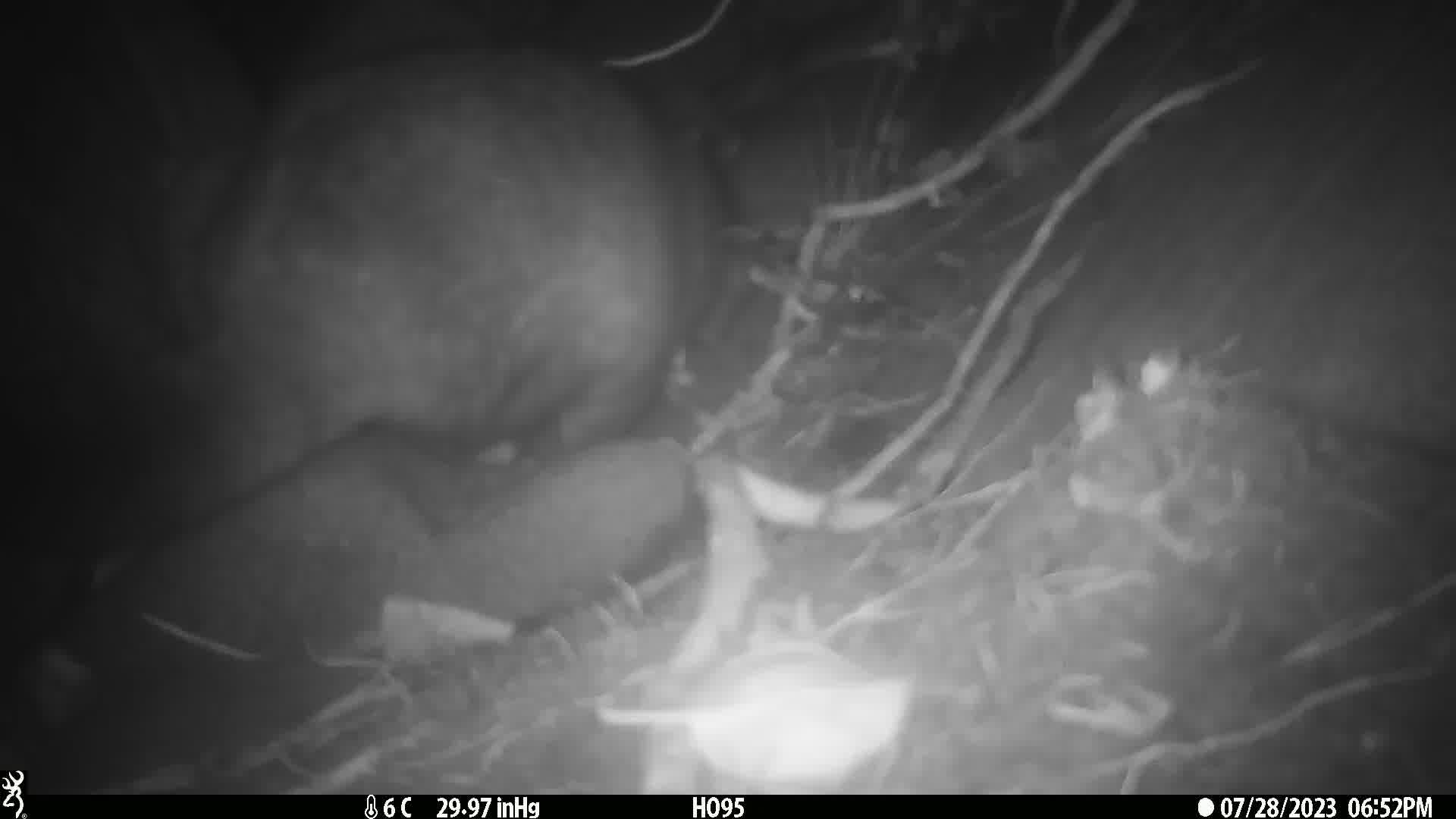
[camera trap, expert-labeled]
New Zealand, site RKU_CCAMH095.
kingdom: Animalia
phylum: Chordata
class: Mammalia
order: Diprotodontia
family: Phalangeridae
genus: Trichosurus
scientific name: Trichosurus vulpecula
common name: common brushtail possum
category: possum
Possum (common brushtail possum) (Trichosurus vulpecula).